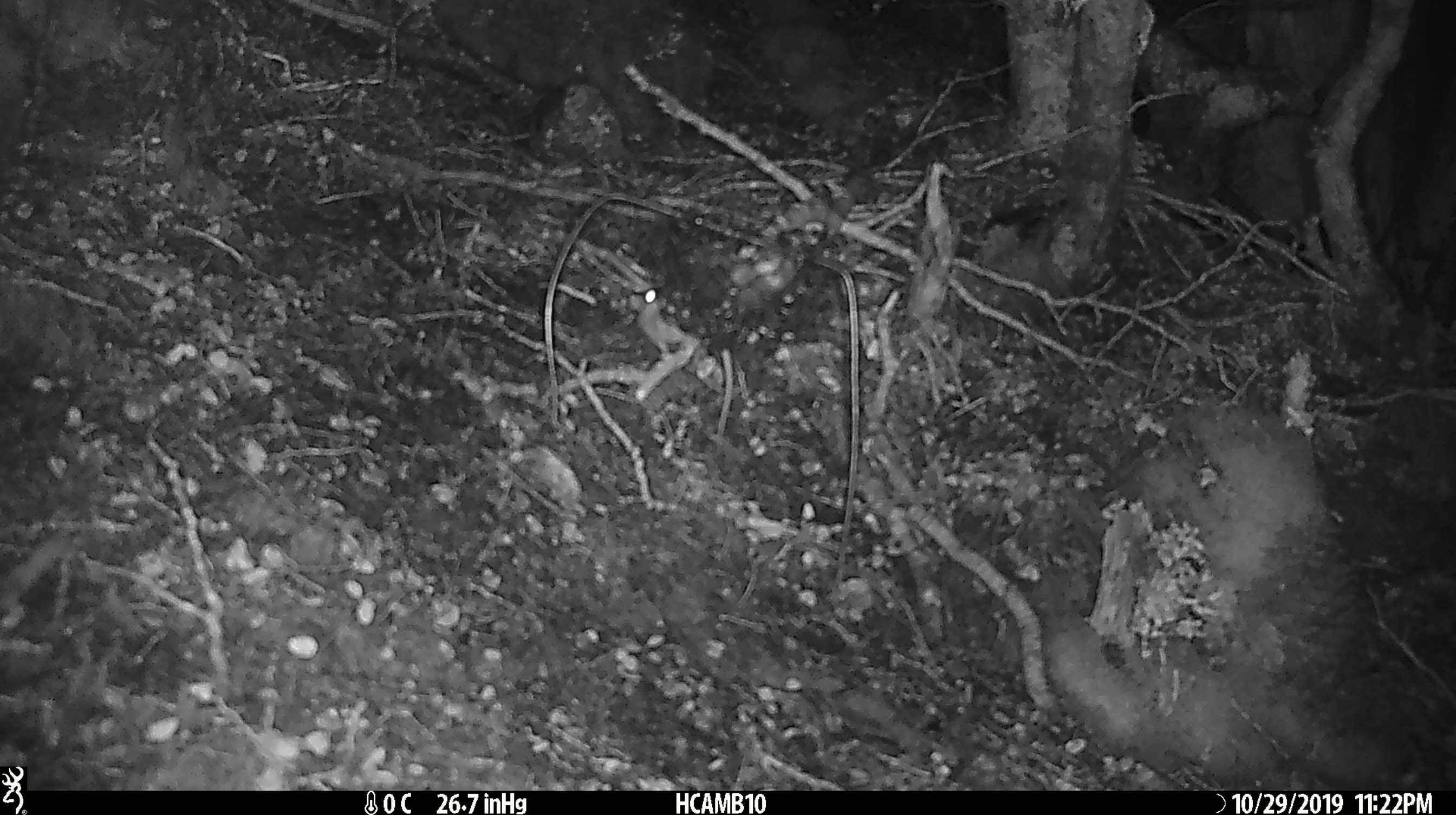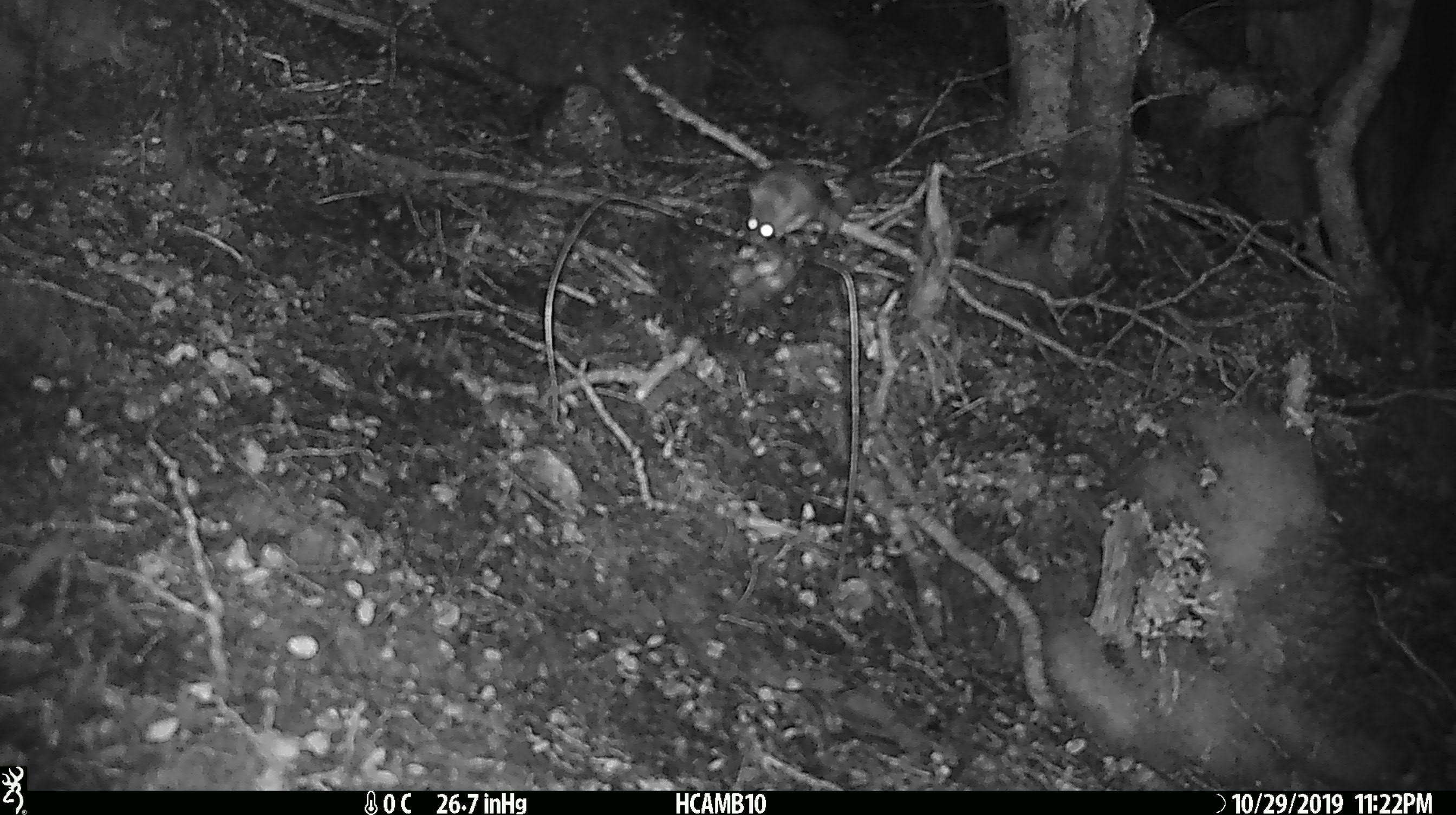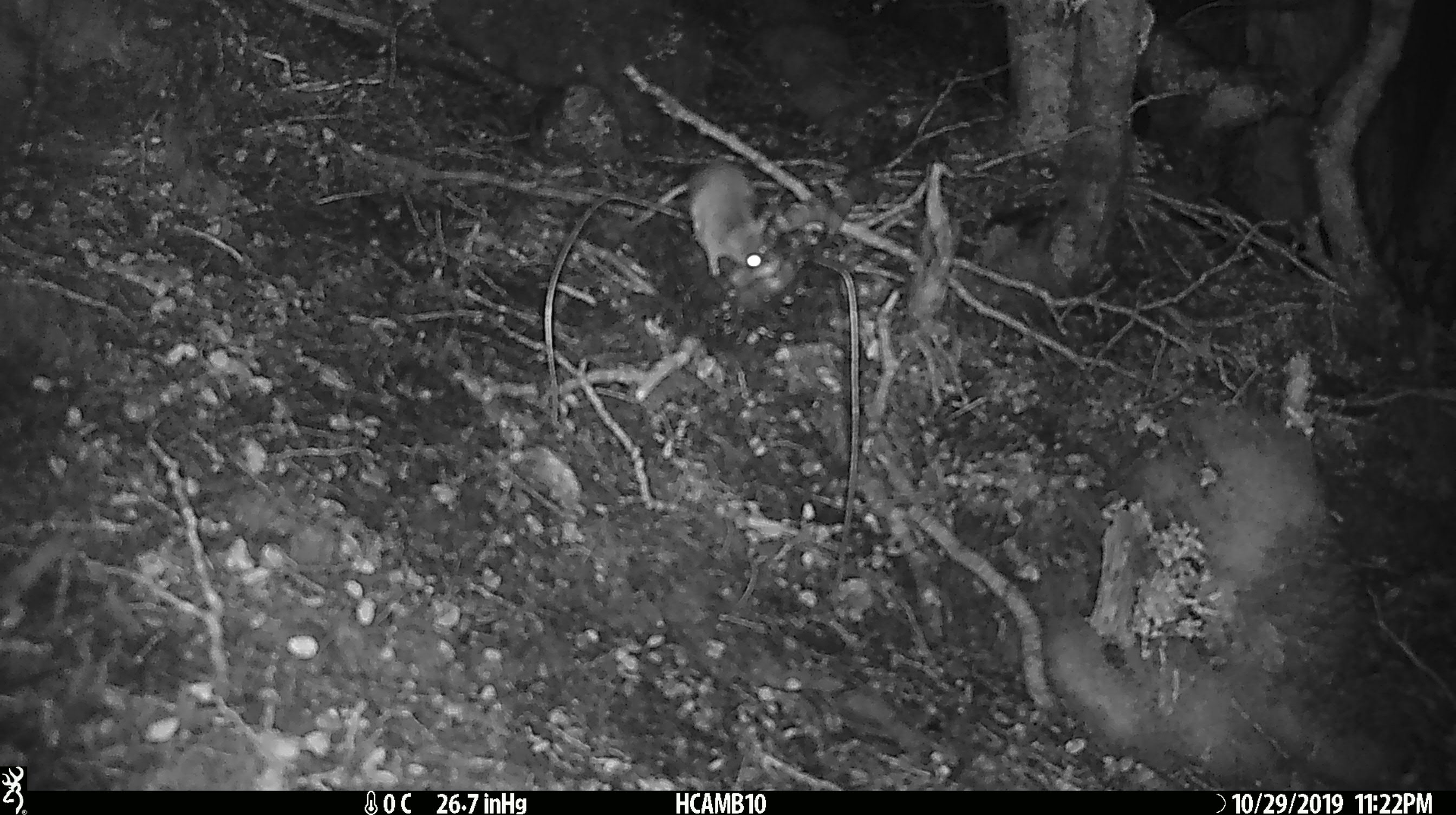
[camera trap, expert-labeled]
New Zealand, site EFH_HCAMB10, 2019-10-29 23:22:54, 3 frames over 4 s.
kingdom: Animalia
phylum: Chordata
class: Mammalia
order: Rodentia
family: Muridae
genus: Mus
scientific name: Mus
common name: mouse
Mouse (Mus).